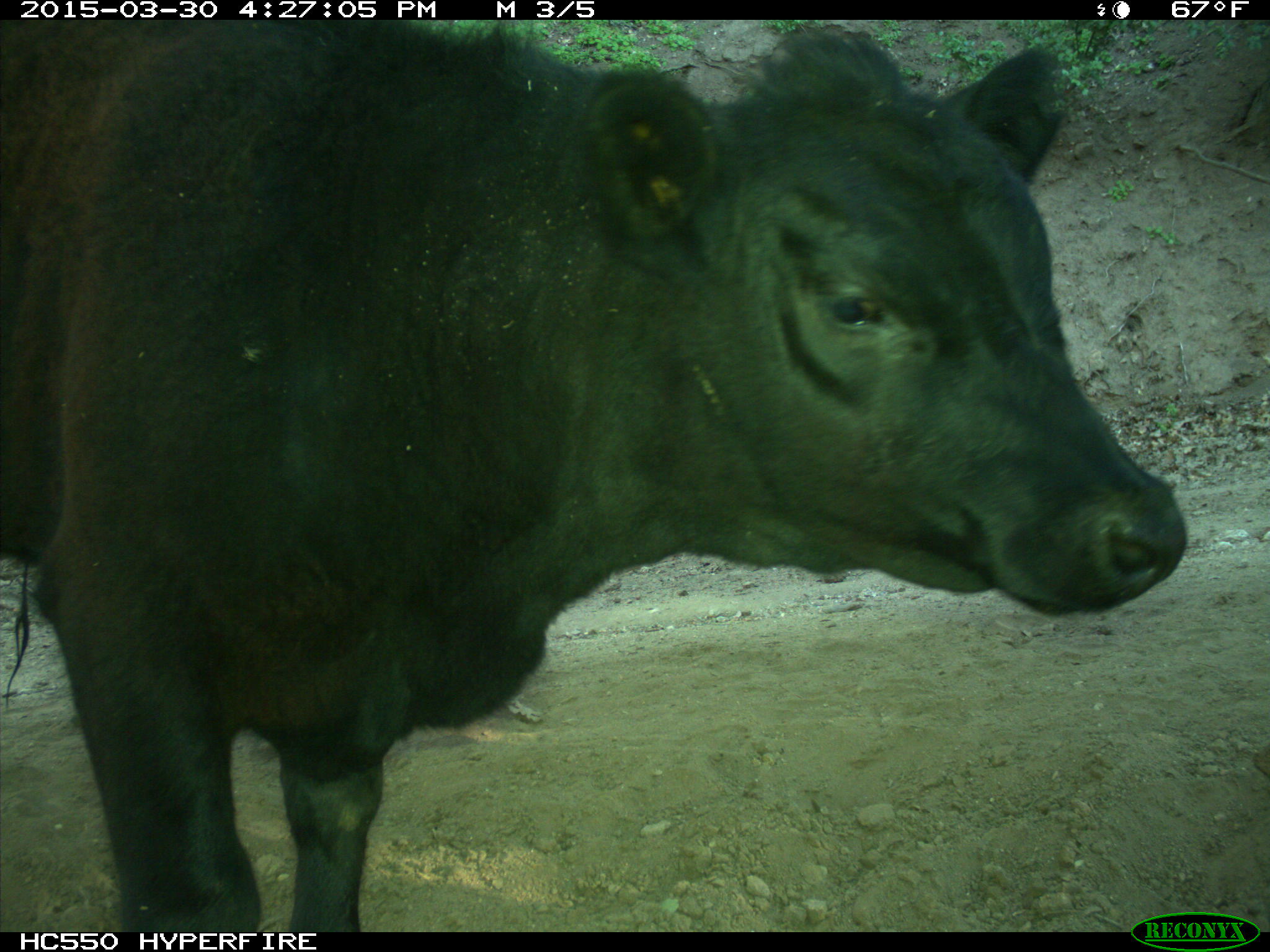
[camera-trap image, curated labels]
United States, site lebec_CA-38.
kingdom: Animalia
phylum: Chordata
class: Mammalia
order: Artiodactyla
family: Bovidae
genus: Bos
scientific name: Bos taurus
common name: domestic cow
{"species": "Bos taurus (domestic cow)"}